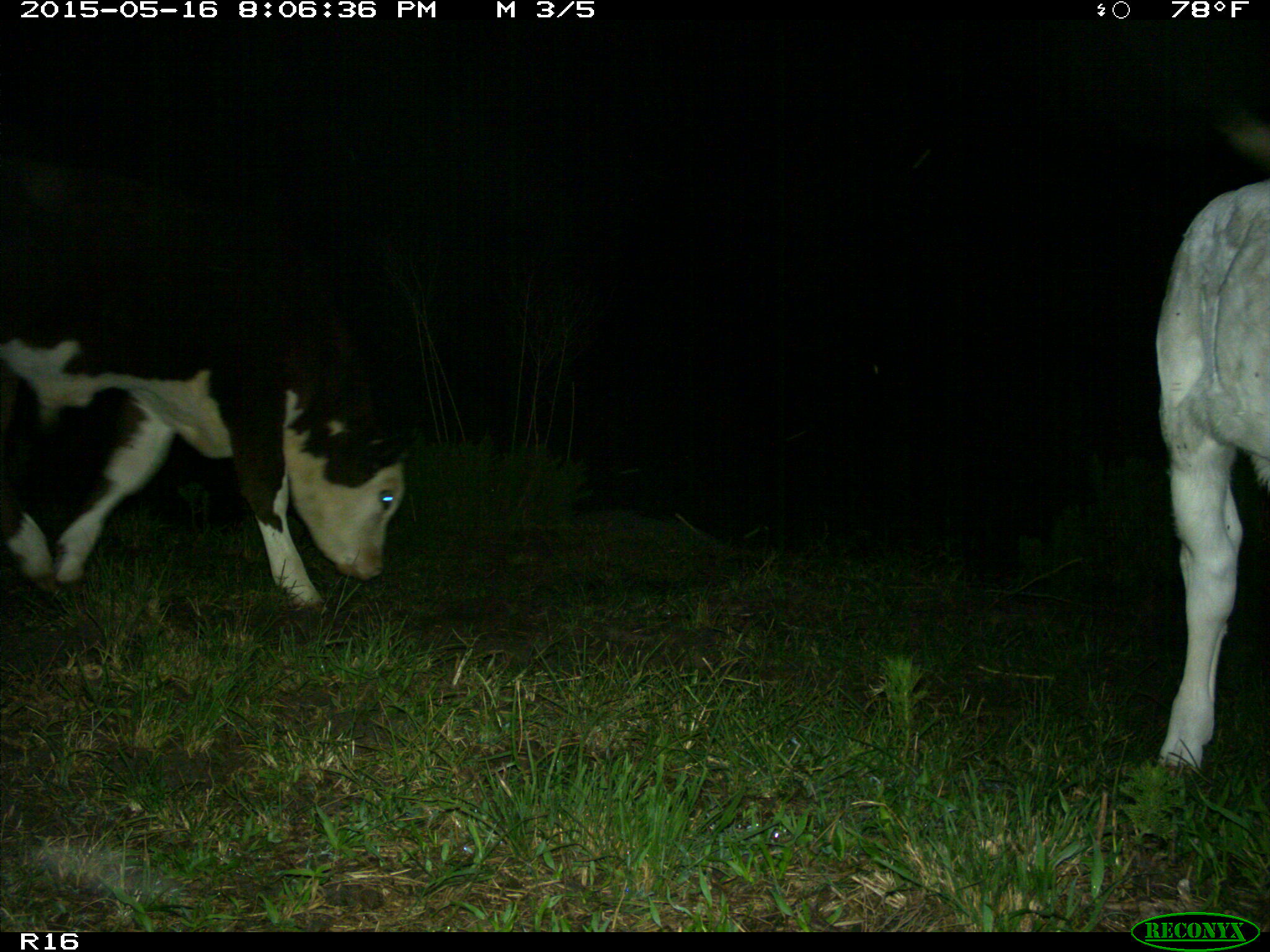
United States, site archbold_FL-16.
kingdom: Animalia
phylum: Chordata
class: Mammalia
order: Artiodactyla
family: Bovidae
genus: Bos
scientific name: Bos taurus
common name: domestic cow